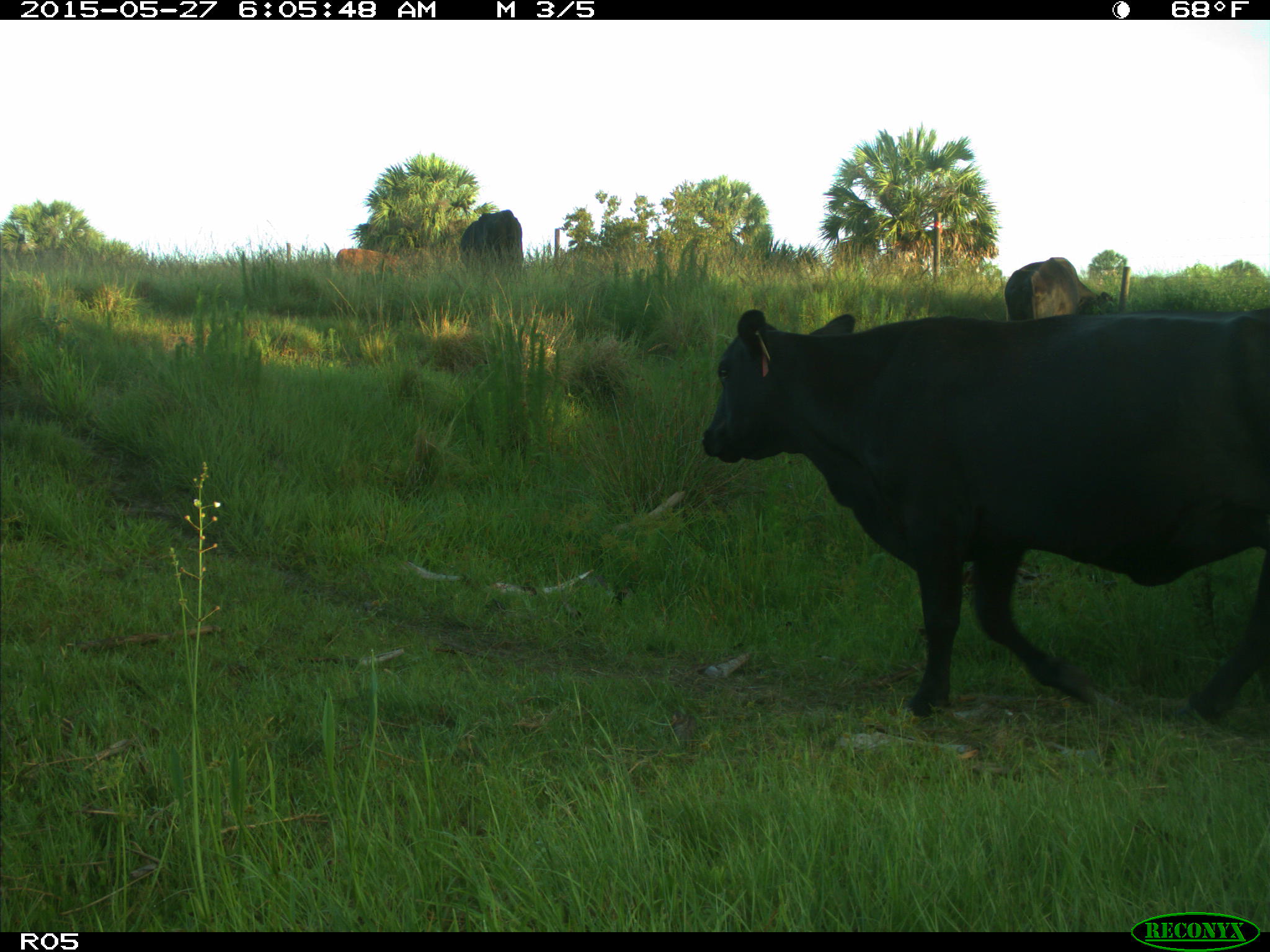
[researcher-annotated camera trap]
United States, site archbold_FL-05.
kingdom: Animalia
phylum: Chordata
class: Mammalia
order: Artiodactyla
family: Bovidae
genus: Bos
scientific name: Bos taurus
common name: domestic cow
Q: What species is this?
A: Bos taurus (domestic cow).